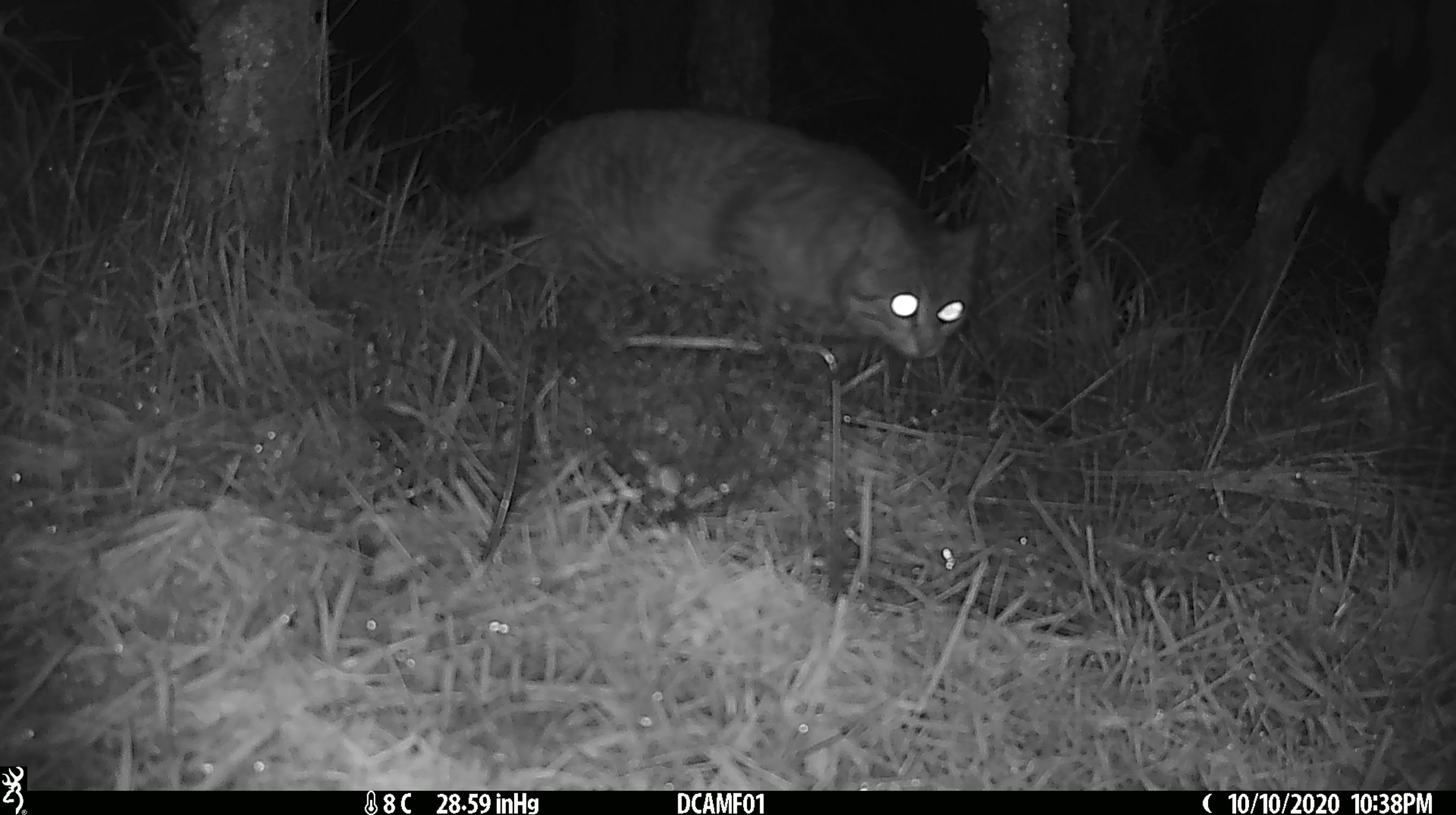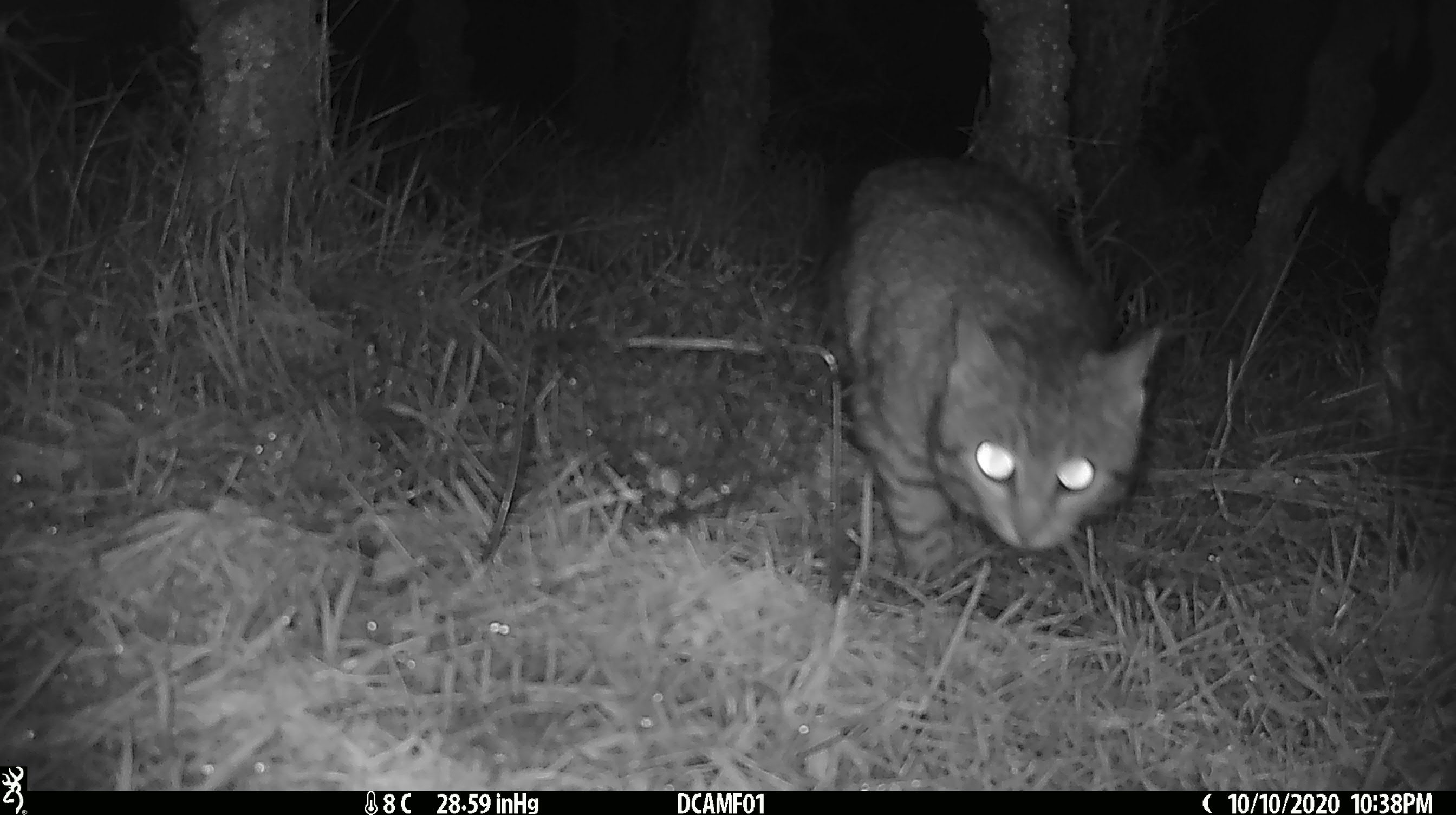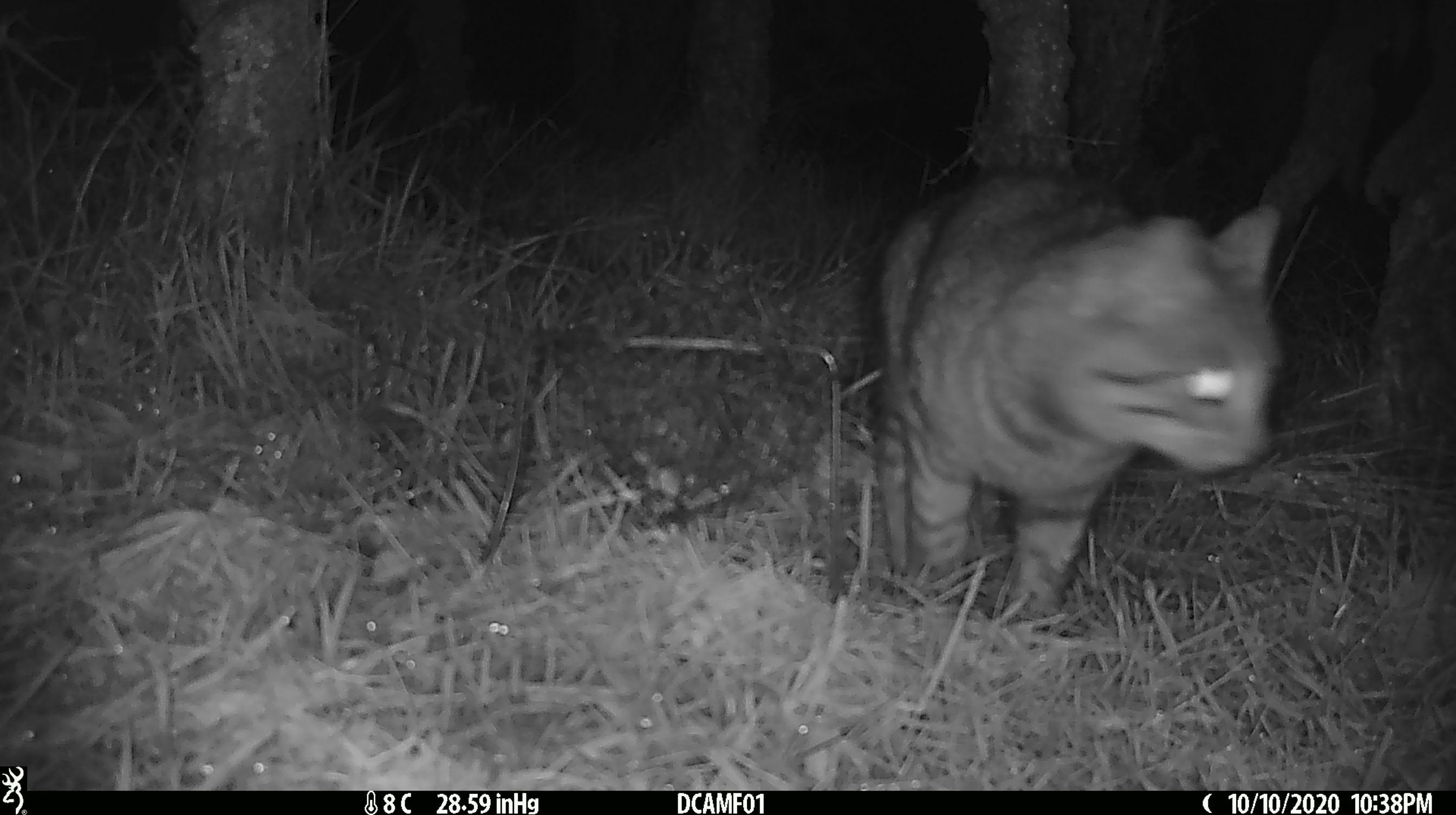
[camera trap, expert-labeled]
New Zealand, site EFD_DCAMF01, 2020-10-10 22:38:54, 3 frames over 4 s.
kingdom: Animalia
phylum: Chordata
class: Mammalia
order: Carnivora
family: Felidae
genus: Felis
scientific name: Felis catus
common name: domestic cat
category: cat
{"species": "cat (domestic cat) (Felis catus)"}